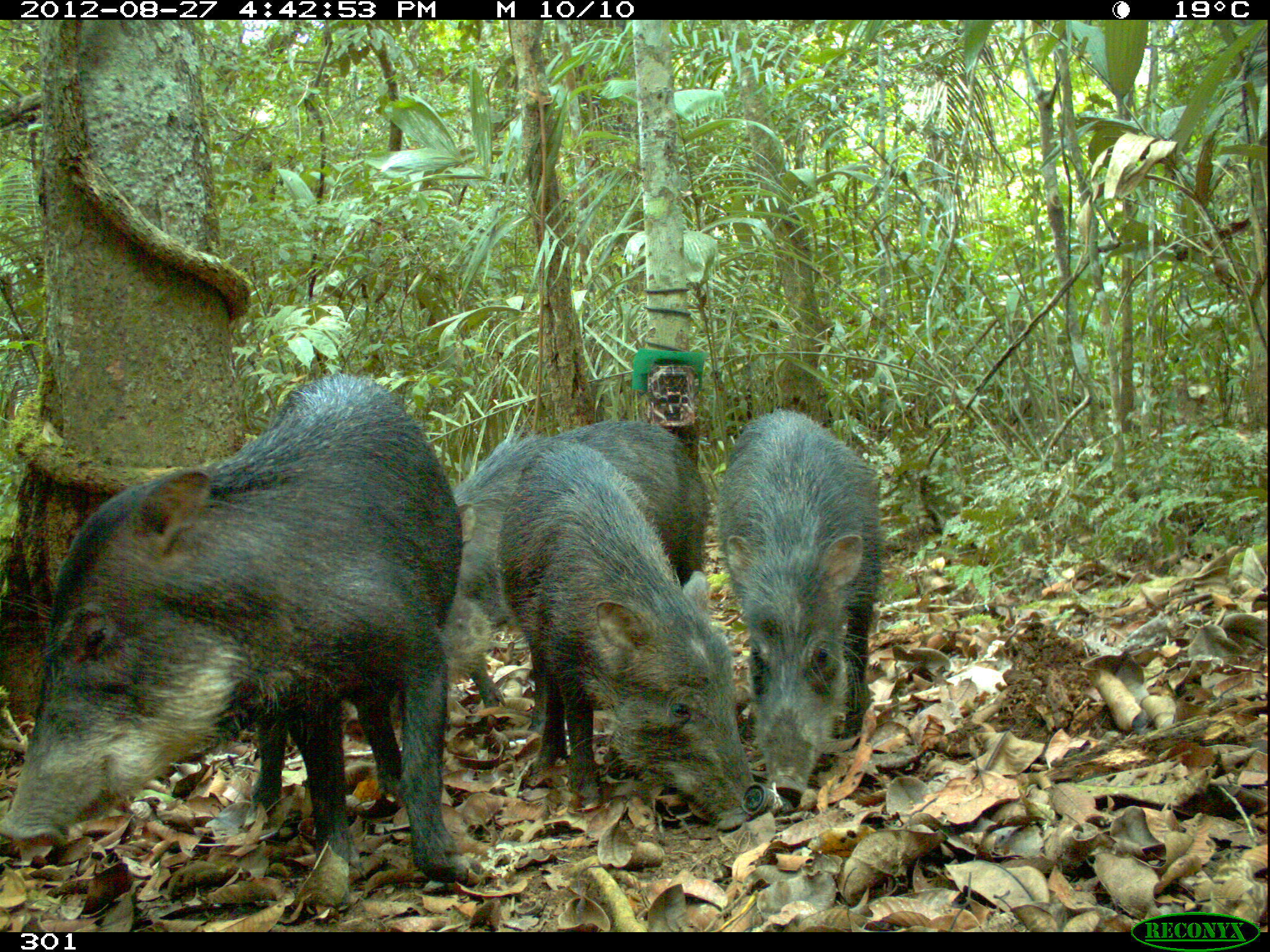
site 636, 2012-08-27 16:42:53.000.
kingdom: Animalia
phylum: Chordata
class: Mammalia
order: Artiodactyla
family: Tayassuidae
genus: Tayassu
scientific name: Tayassu pecari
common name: white-lipped peccary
Tayassu pecari (white-lipped peccary).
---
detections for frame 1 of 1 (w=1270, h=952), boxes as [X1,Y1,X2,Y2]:
tayassu pecari: [4,376,464,900]; [338,418,704,739]; [496,441,754,829]; [718,410,881,806]